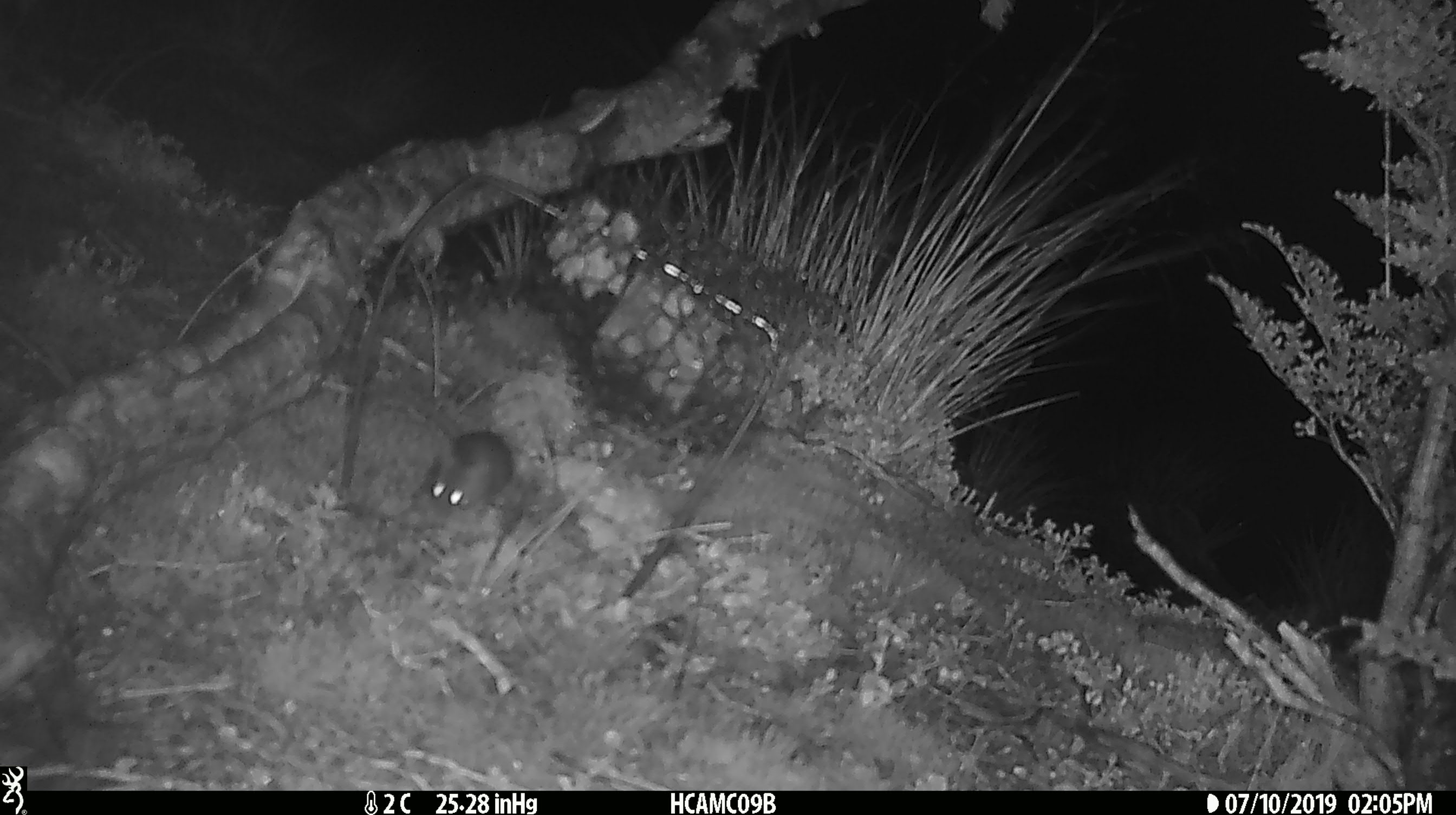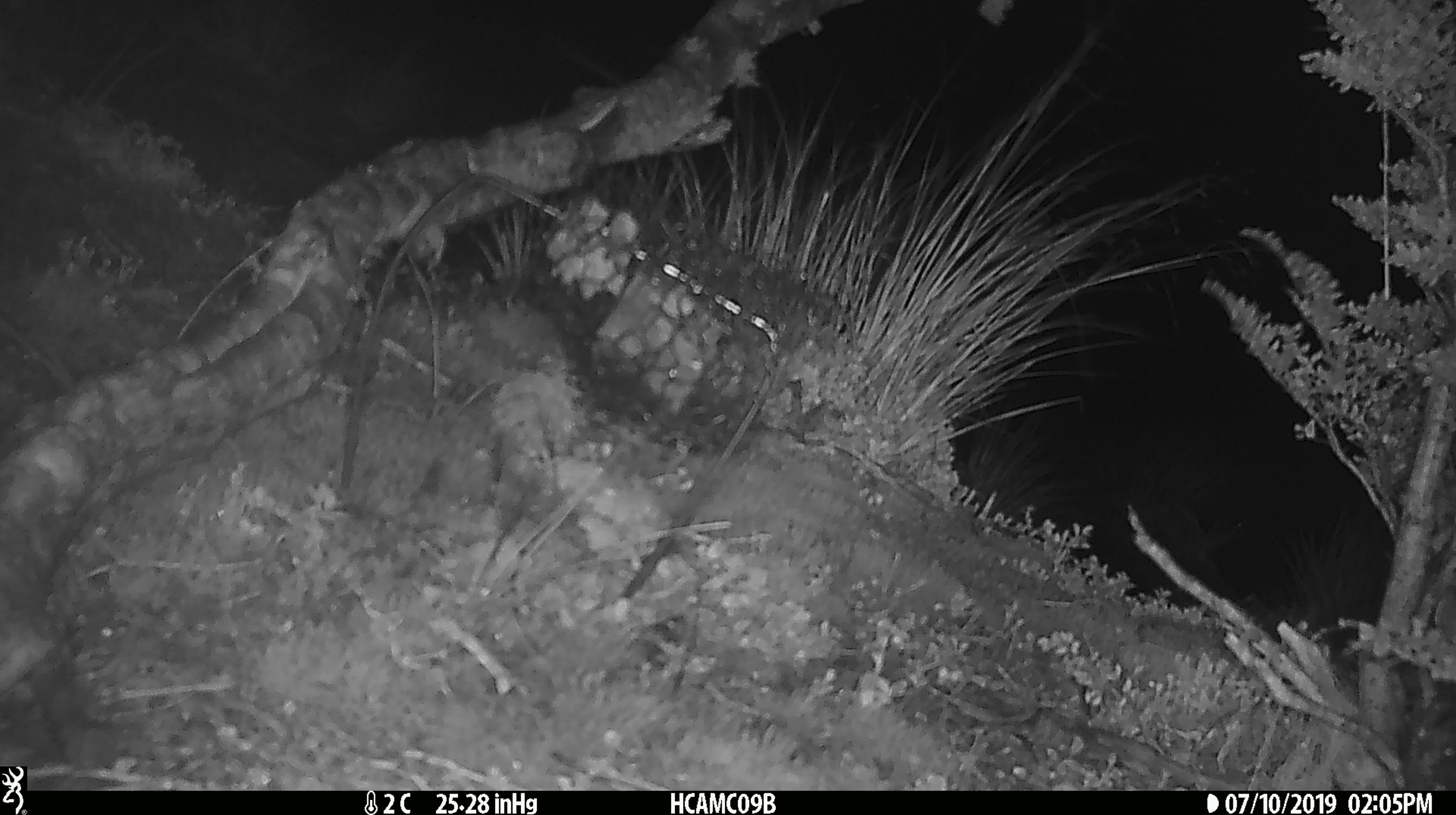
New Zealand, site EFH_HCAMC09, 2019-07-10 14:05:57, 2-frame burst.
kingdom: Animalia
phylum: Chordata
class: Mammalia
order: Rodentia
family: Muridae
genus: Mus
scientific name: Mus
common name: mouse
Mouse (Mus).